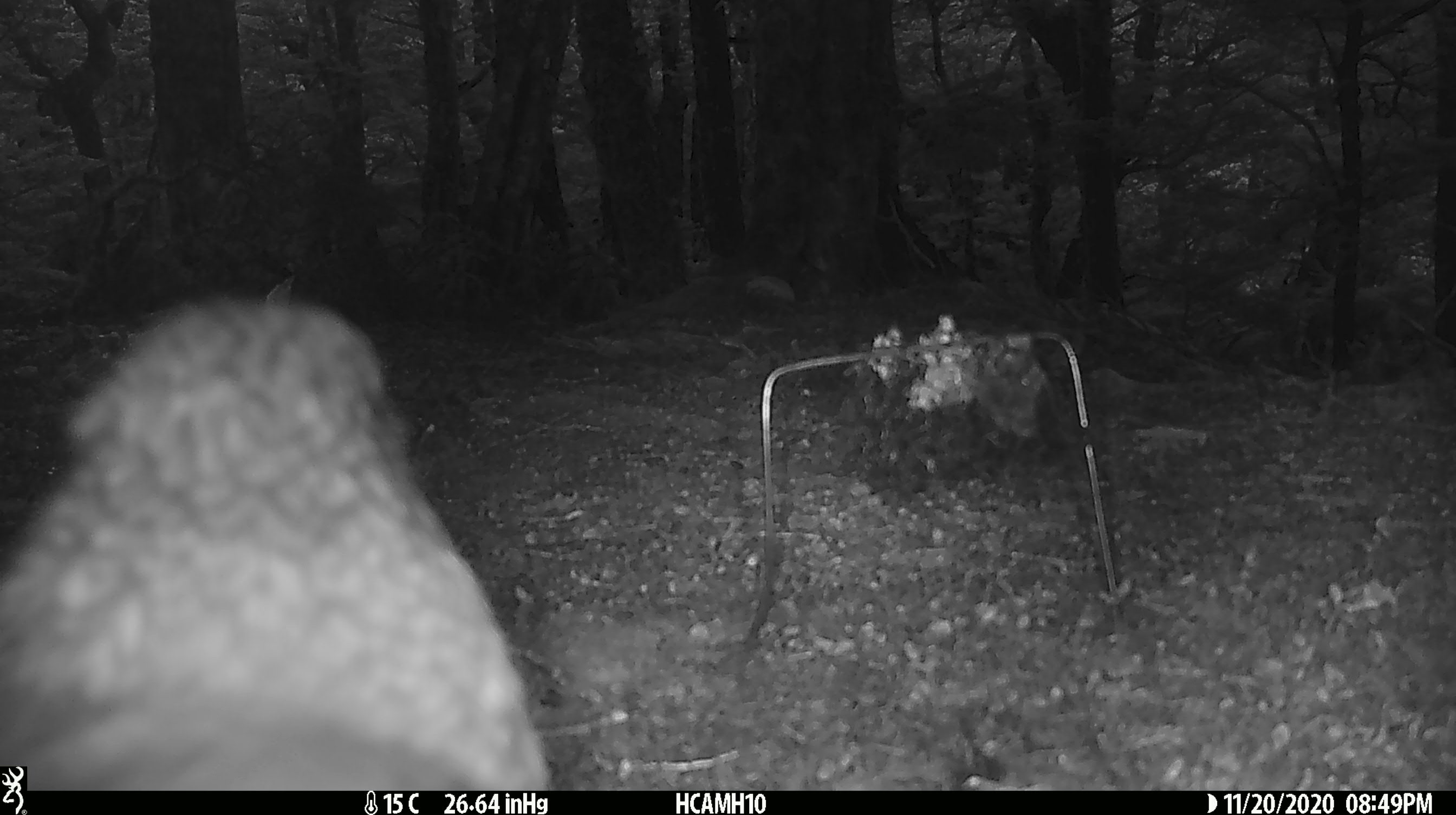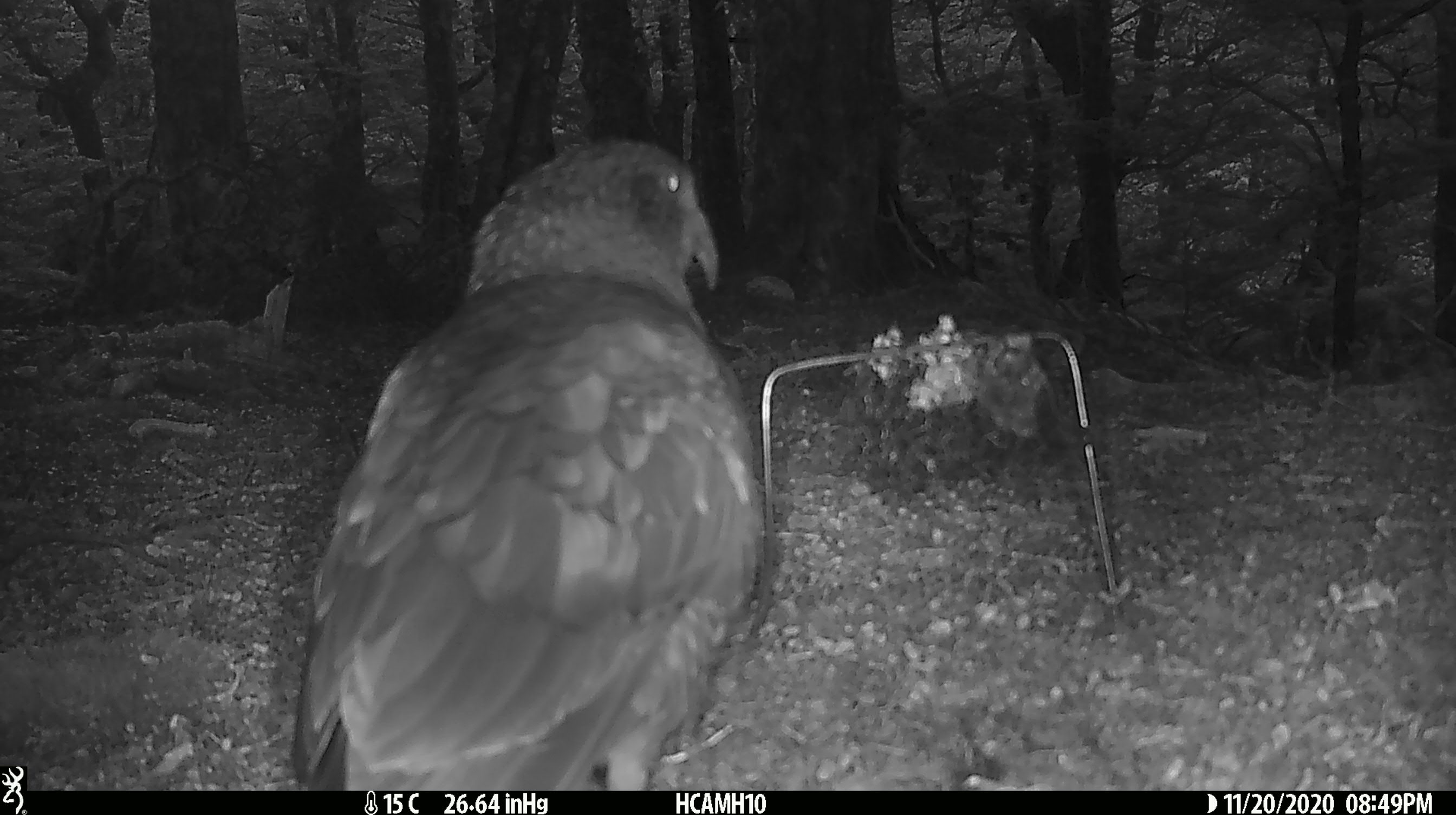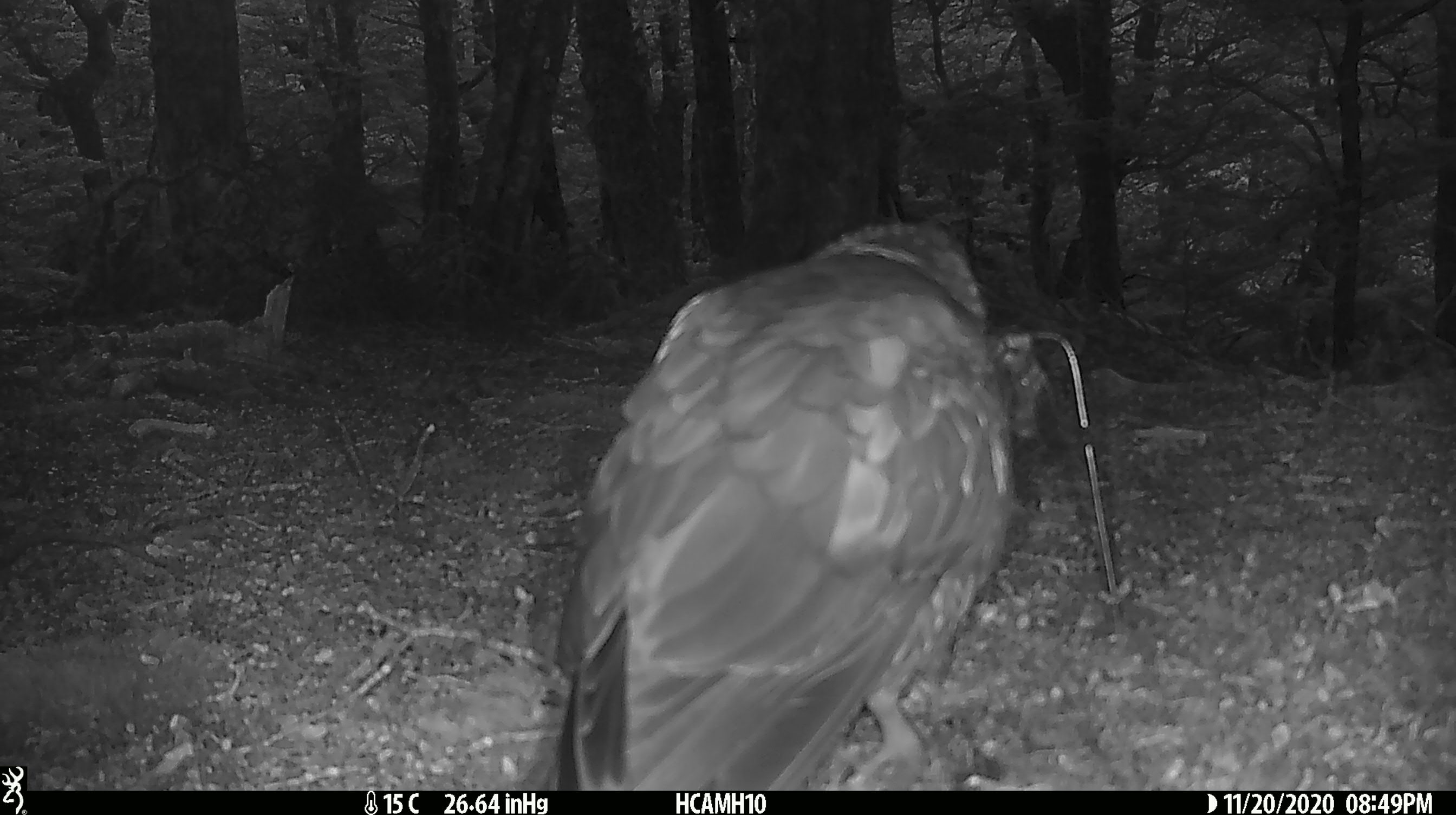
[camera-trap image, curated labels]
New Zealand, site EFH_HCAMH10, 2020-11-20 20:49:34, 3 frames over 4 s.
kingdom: Animalia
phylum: Chordata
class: Aves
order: Psittaciformes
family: Strigopidae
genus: Nestor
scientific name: Nestor notabilis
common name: kea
Kea (Nestor notabilis).